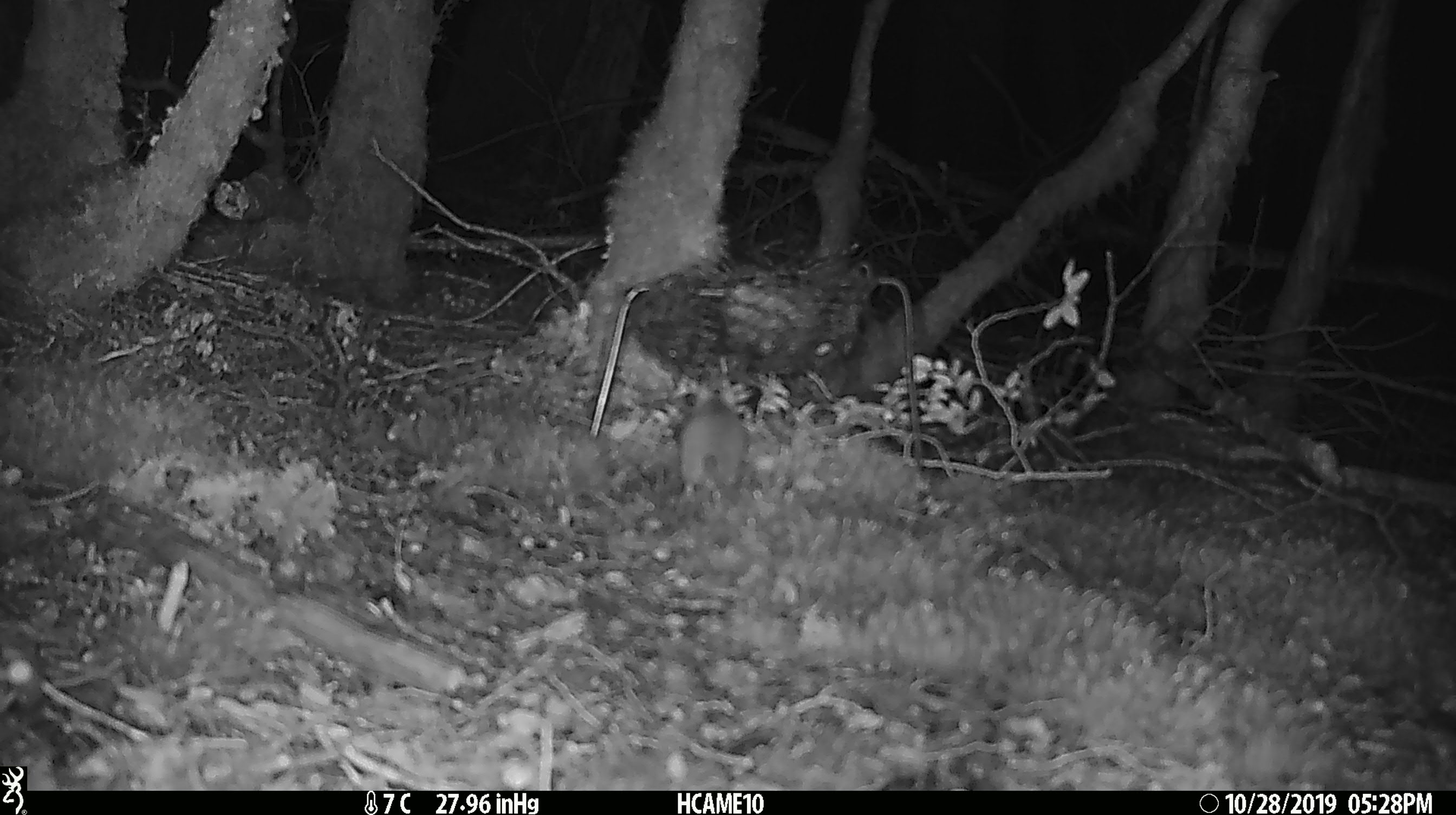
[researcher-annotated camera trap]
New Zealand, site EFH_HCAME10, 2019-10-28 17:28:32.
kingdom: Animalia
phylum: Chordata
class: Mammalia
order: Rodentia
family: Muridae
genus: Mus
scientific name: Mus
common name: mouse